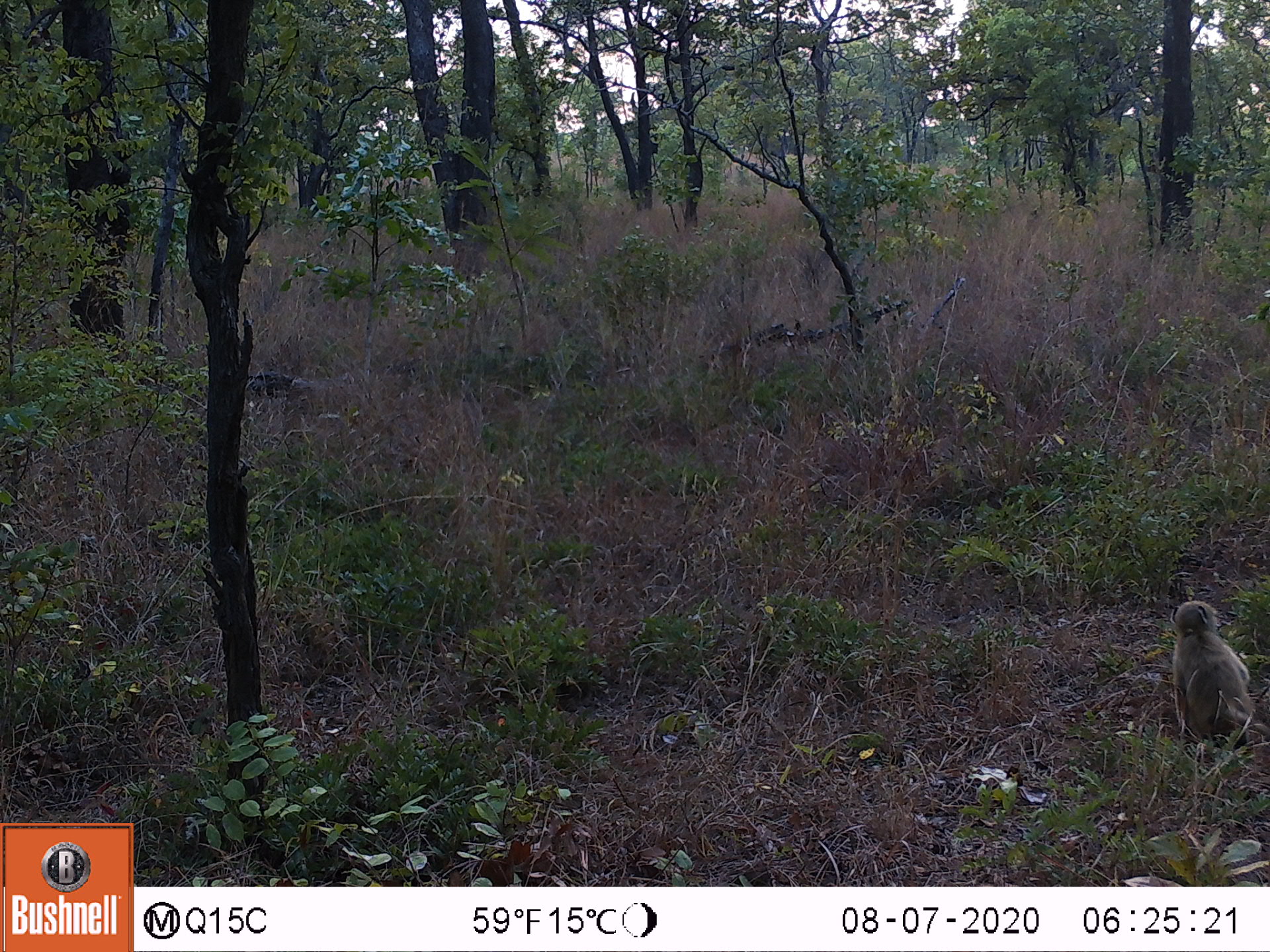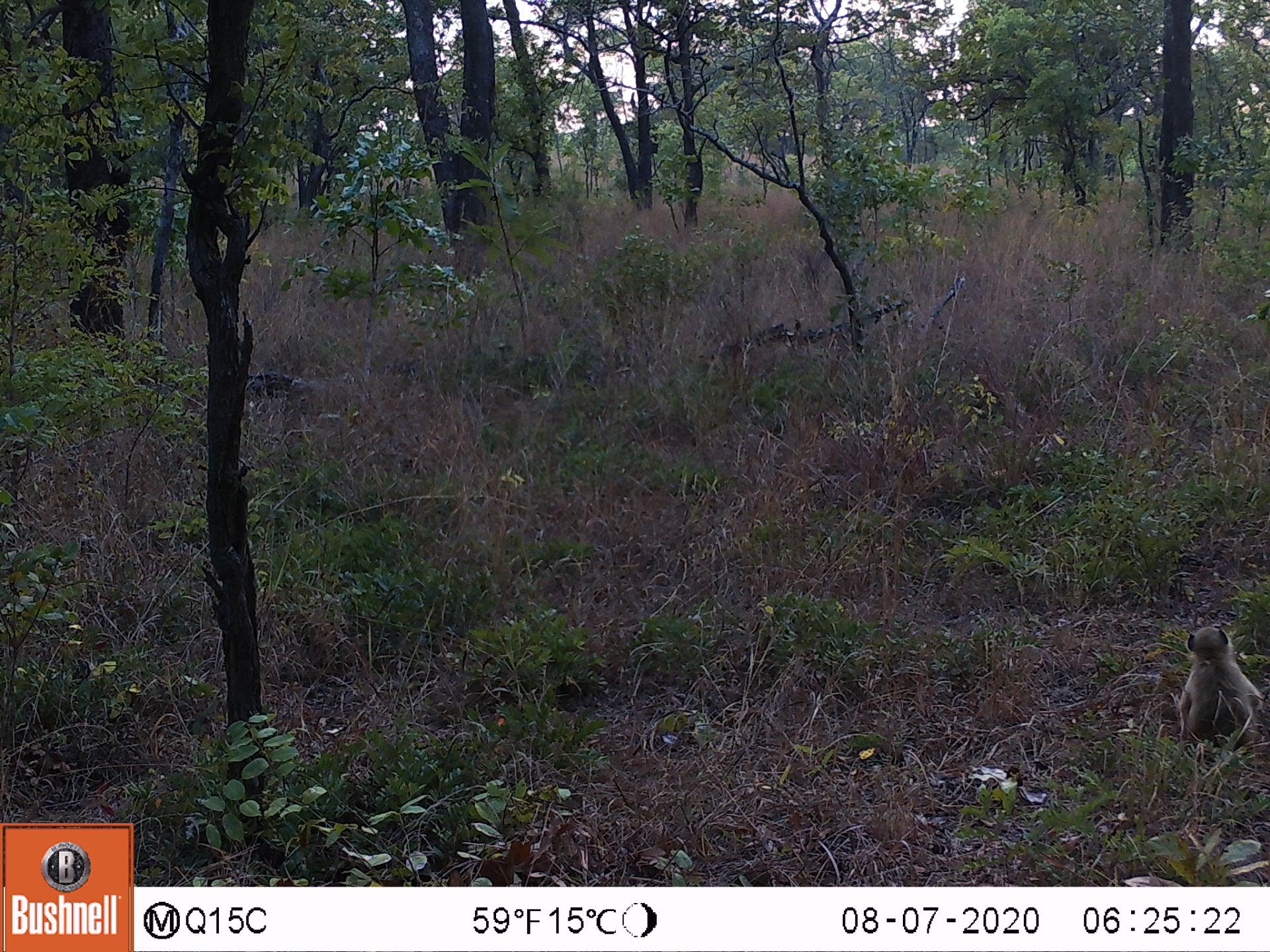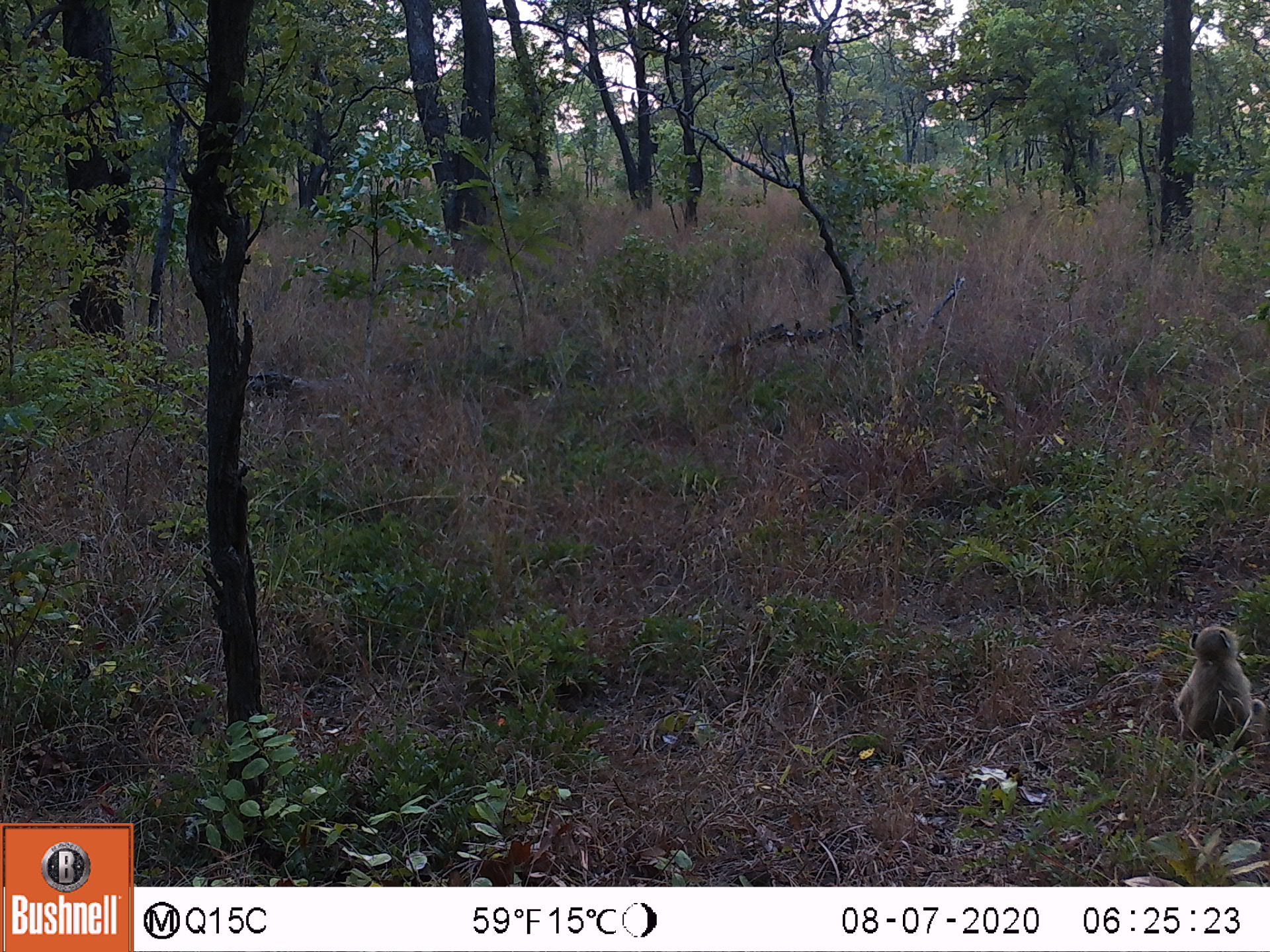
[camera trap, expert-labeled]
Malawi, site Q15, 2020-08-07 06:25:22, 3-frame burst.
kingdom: Animalia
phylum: Chordata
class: Mammalia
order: Primates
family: Cercopithecidae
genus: Papio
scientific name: Papio cynocephalus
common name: yellow baboon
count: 1